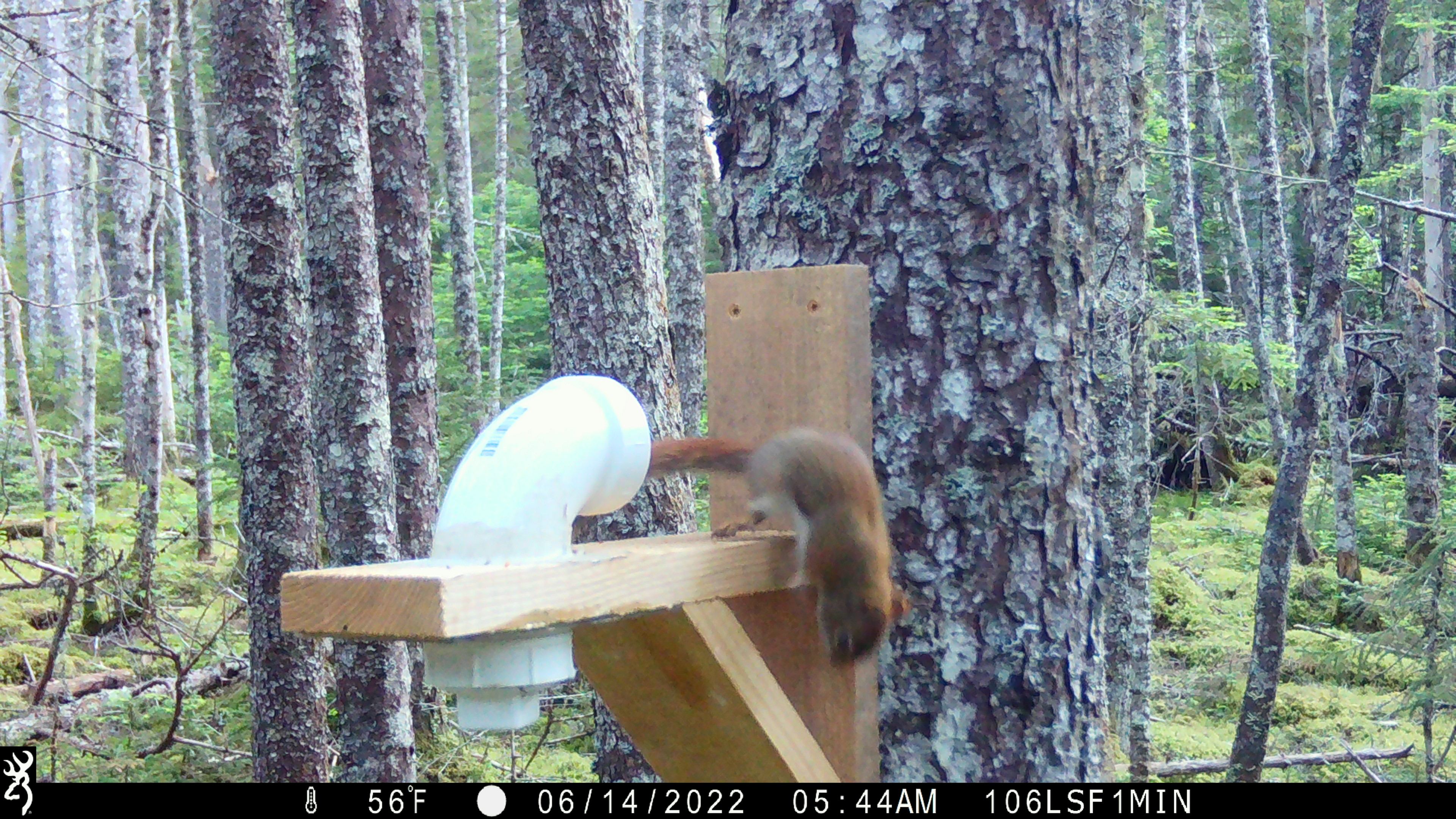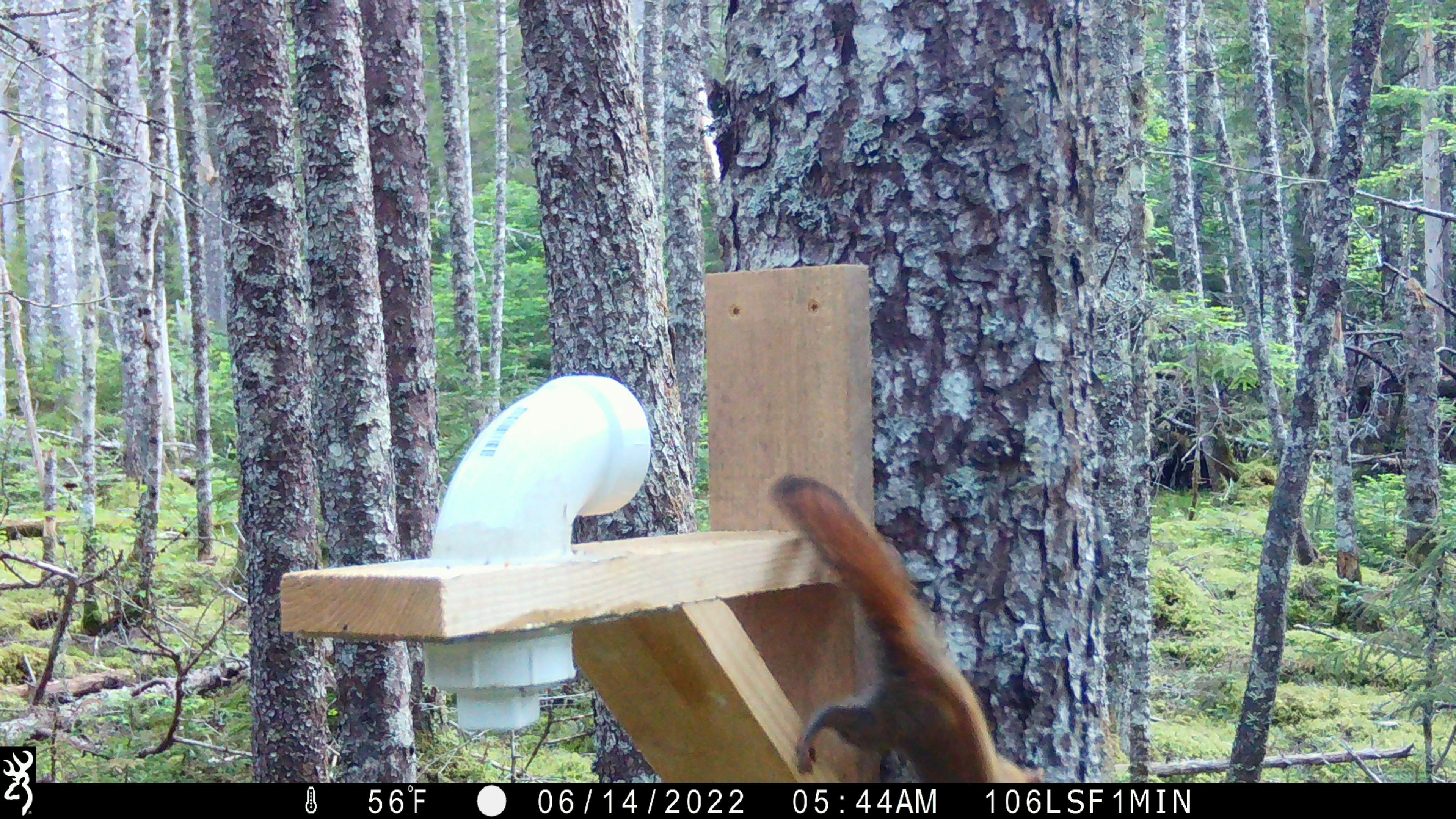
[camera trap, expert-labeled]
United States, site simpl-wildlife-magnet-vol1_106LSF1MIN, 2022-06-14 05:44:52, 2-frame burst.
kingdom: Animalia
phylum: Chordata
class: Mammalia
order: Rodentia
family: Sciuridae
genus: Tamiasciurus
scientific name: Tamiasciurus hudsonicus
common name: red squirrel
Red squirrel (Tamiasciurus hudsonicus).